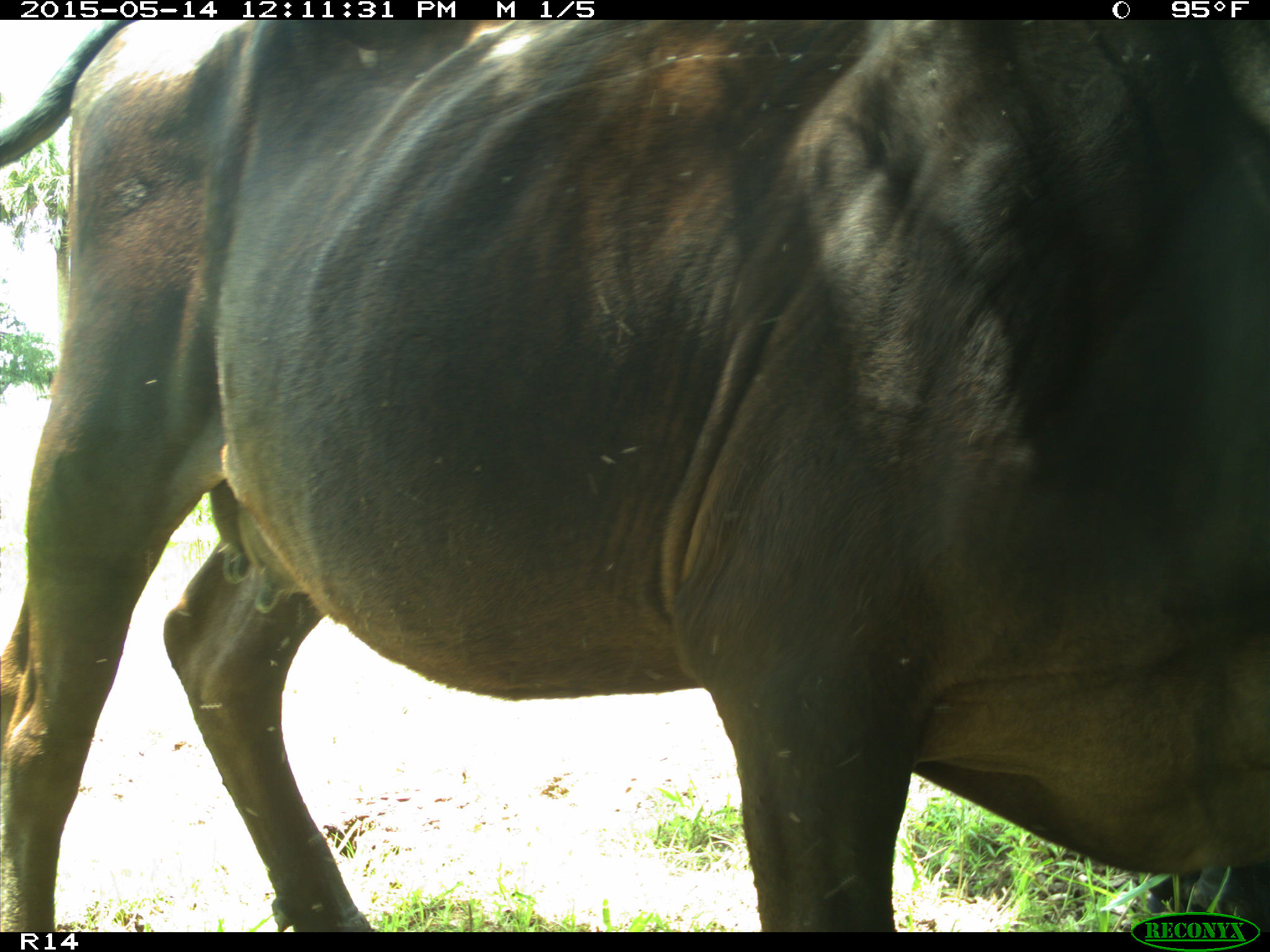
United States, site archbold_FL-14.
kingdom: Animalia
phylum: Chordata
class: Mammalia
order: Artiodactyla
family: Bovidae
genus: Bos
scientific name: Bos taurus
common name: domestic cow